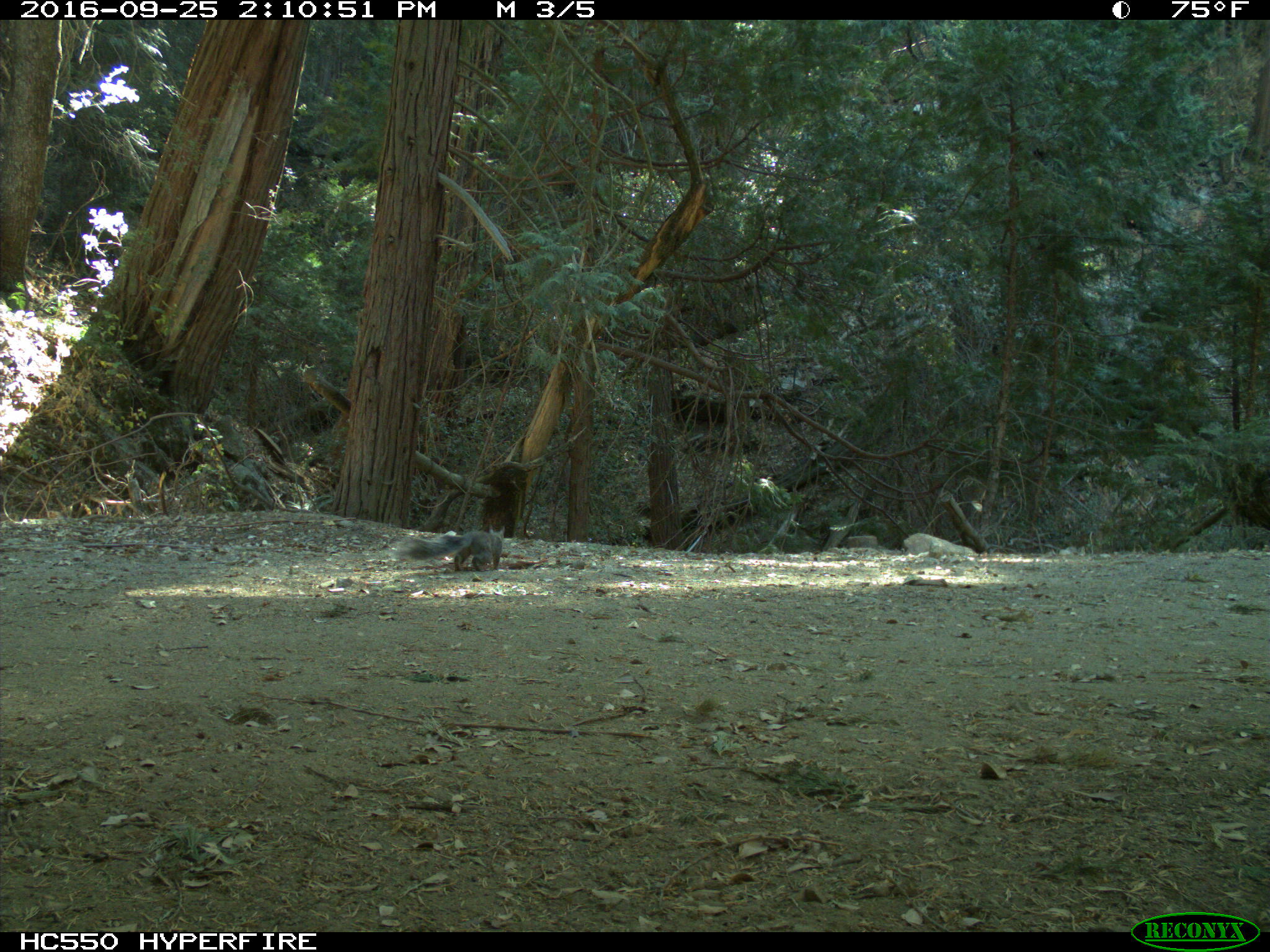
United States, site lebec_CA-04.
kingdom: Animalia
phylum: Chordata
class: Mammalia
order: Rodentia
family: Sciuridae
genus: Sciurus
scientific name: Sciurus carolinensis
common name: eastern gray squirrel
Sciurus carolinensis (eastern gray squirrel).